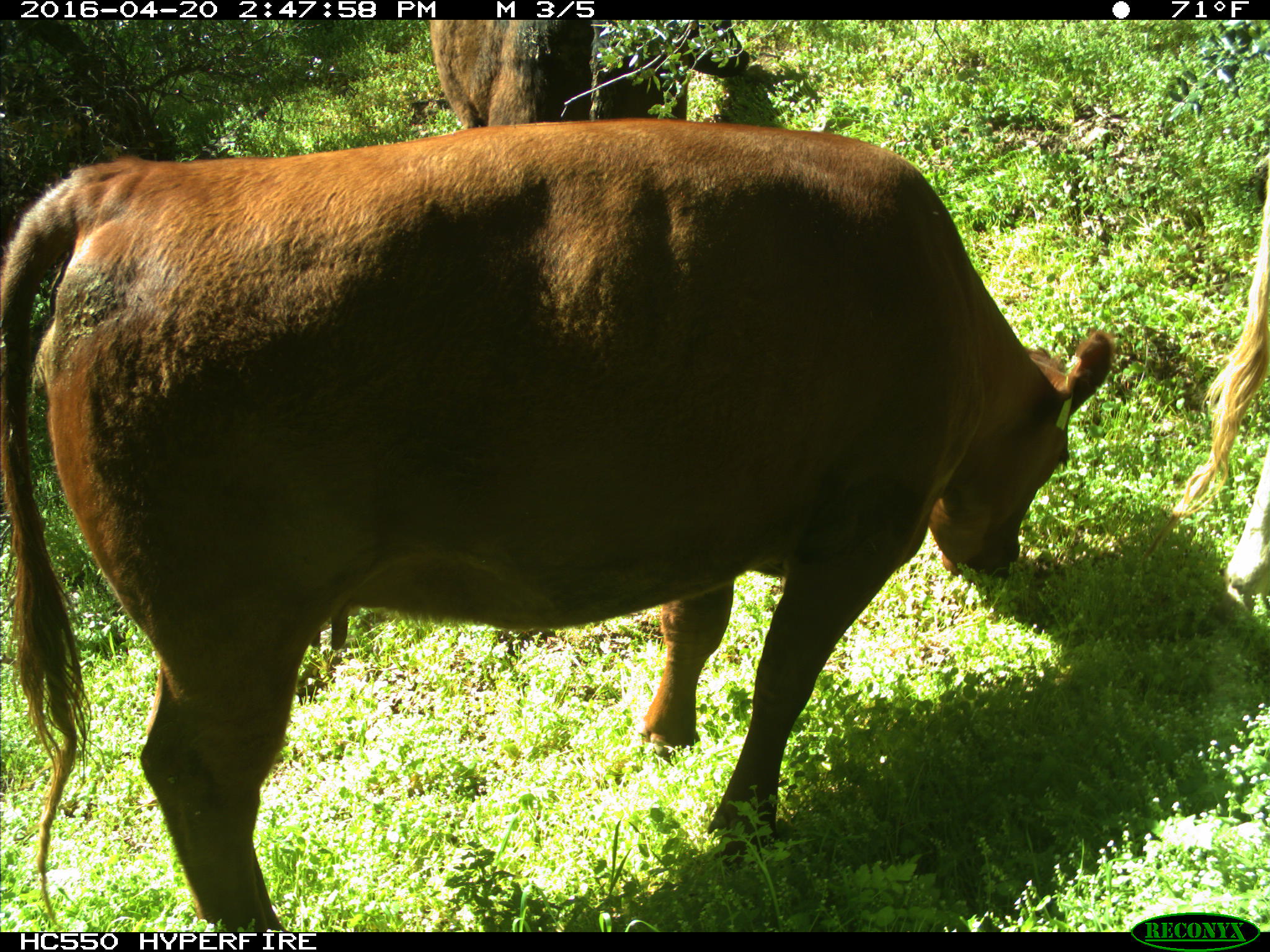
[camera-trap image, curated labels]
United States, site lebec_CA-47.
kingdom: Animalia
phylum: Chordata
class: Mammalia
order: Artiodactyla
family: Bovidae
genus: Bos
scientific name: Bos taurus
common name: domestic cow